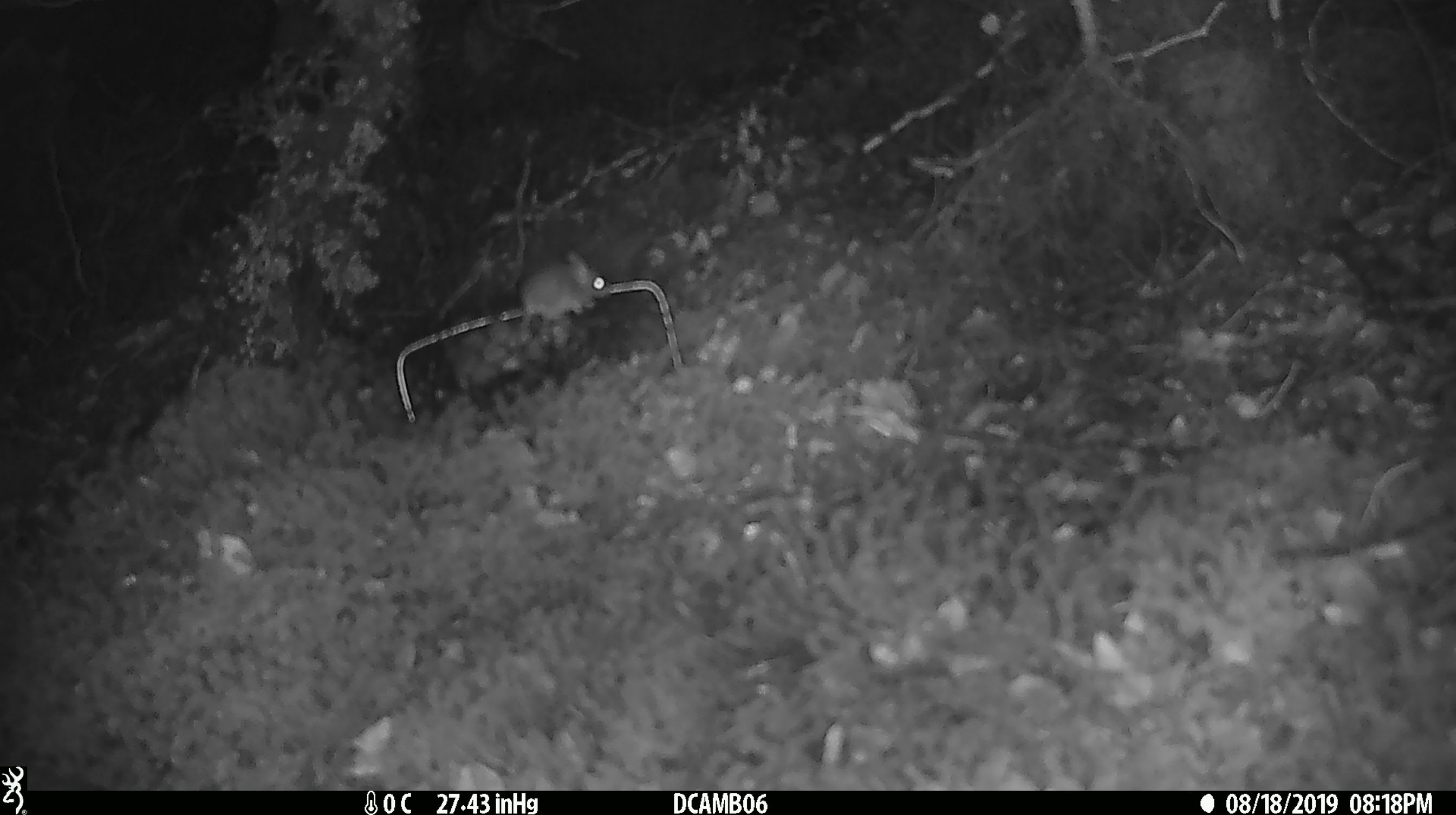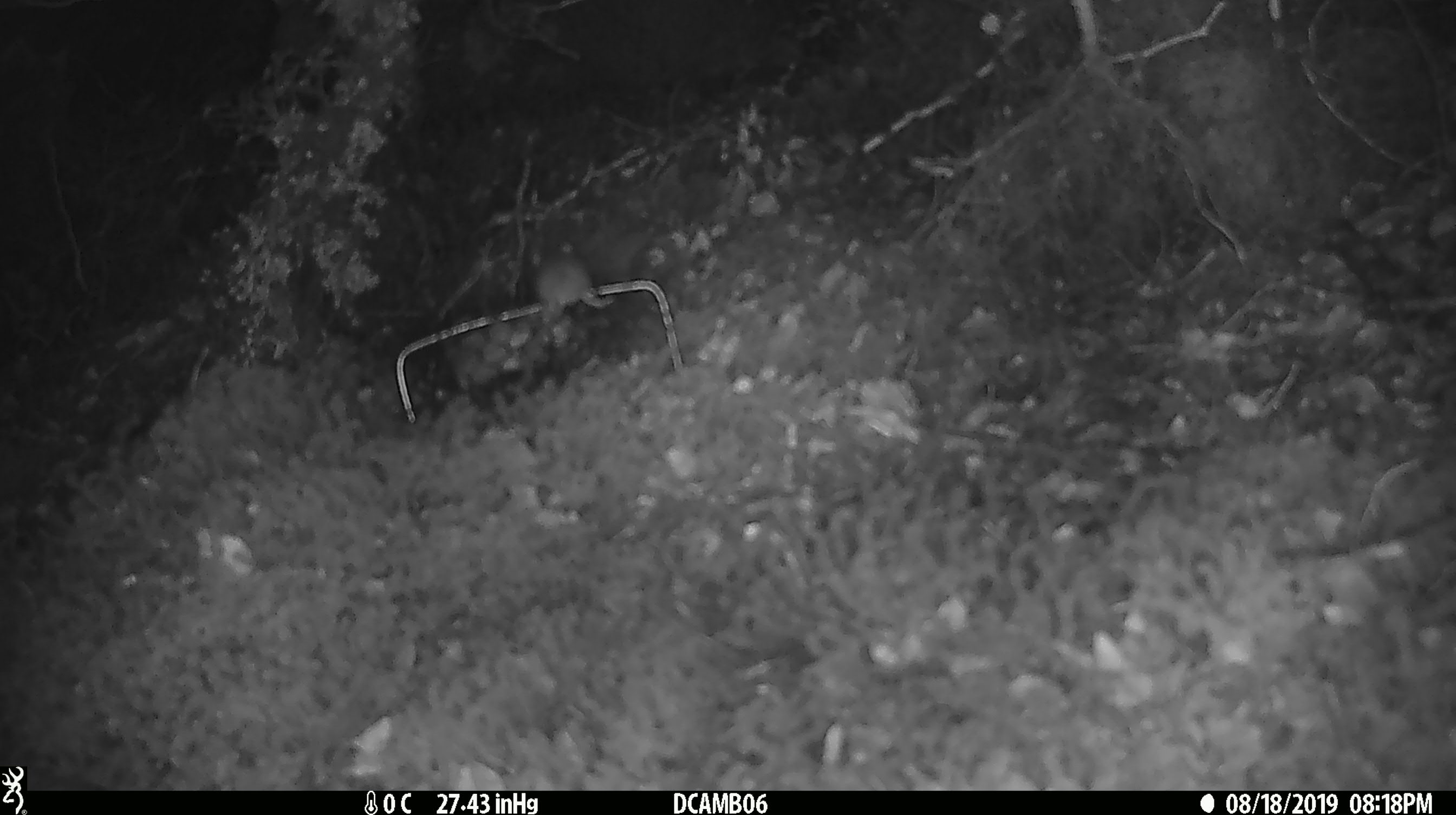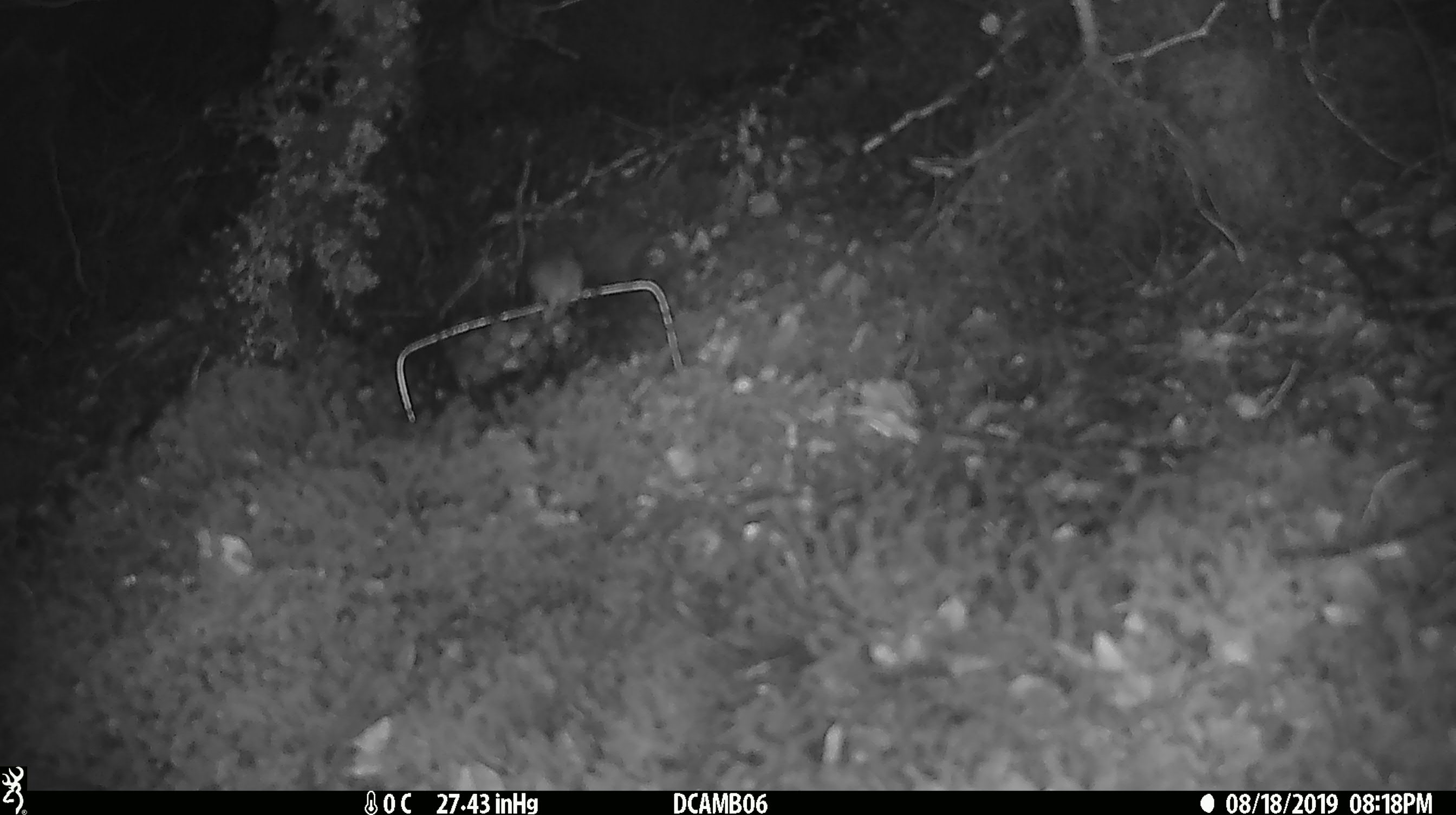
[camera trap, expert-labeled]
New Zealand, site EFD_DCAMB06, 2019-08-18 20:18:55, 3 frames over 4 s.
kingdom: Animalia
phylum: Chordata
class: Mammalia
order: Rodentia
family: Muridae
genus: Mus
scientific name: Mus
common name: mouse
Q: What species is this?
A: Mouse (Mus).